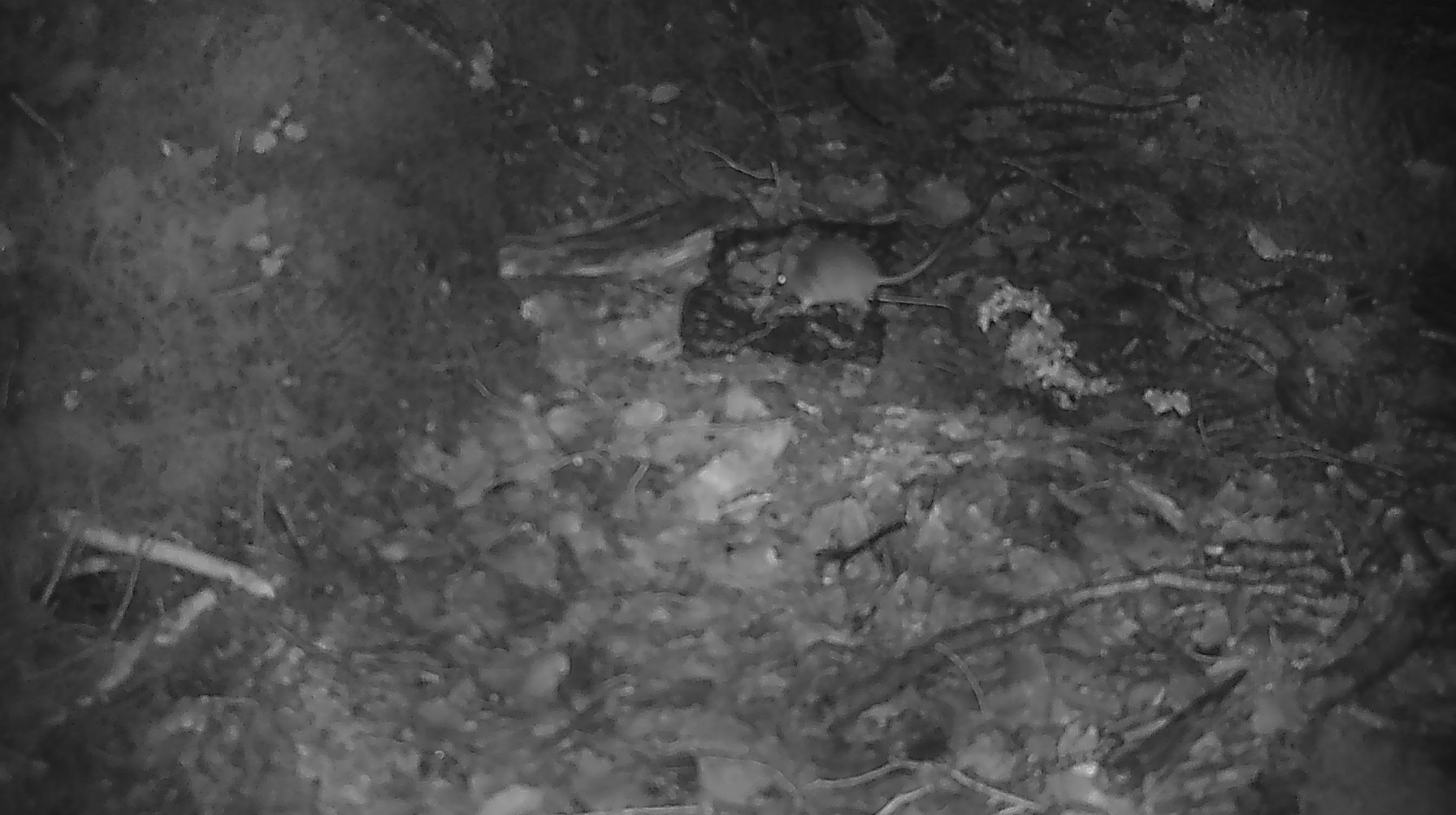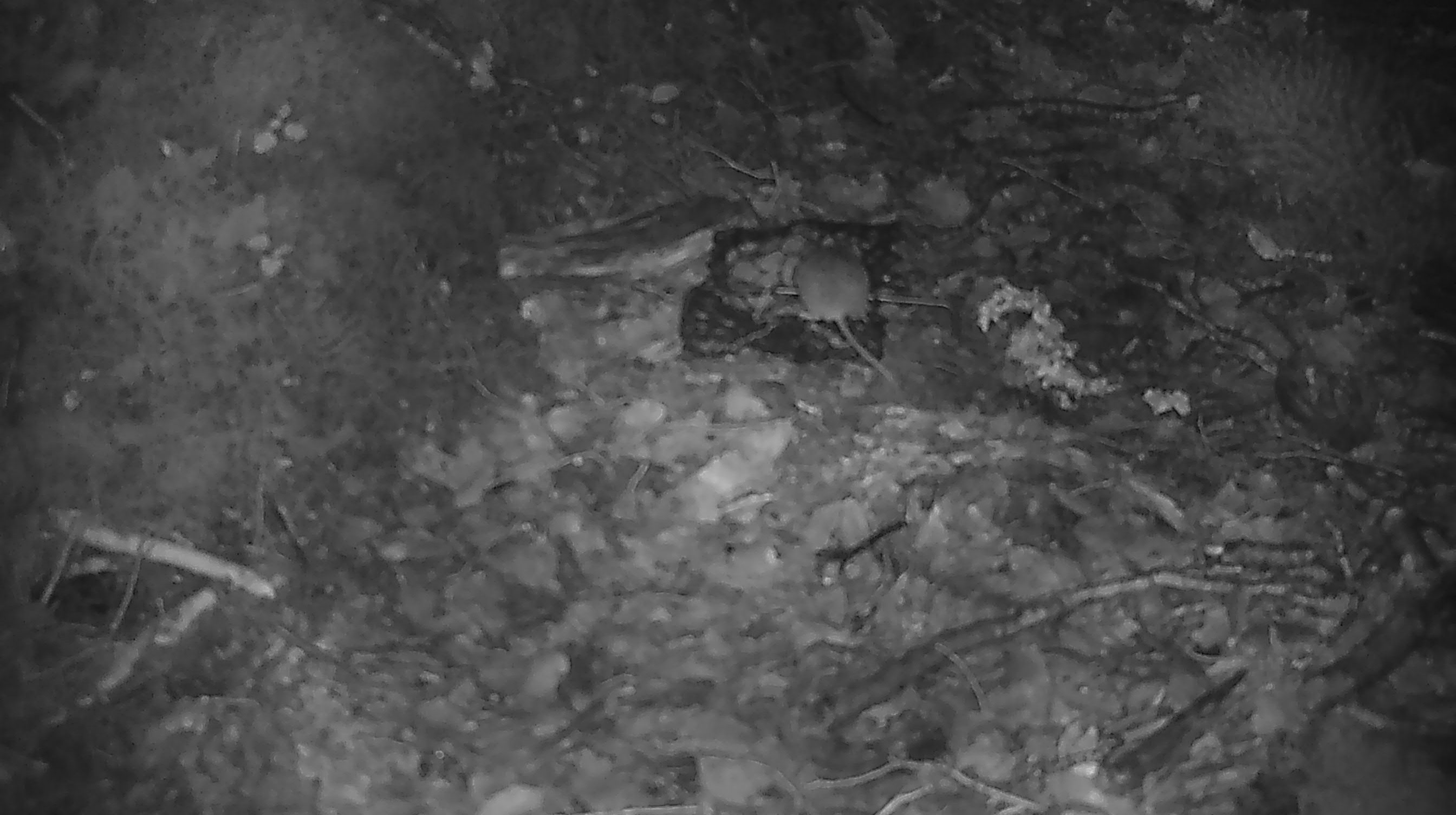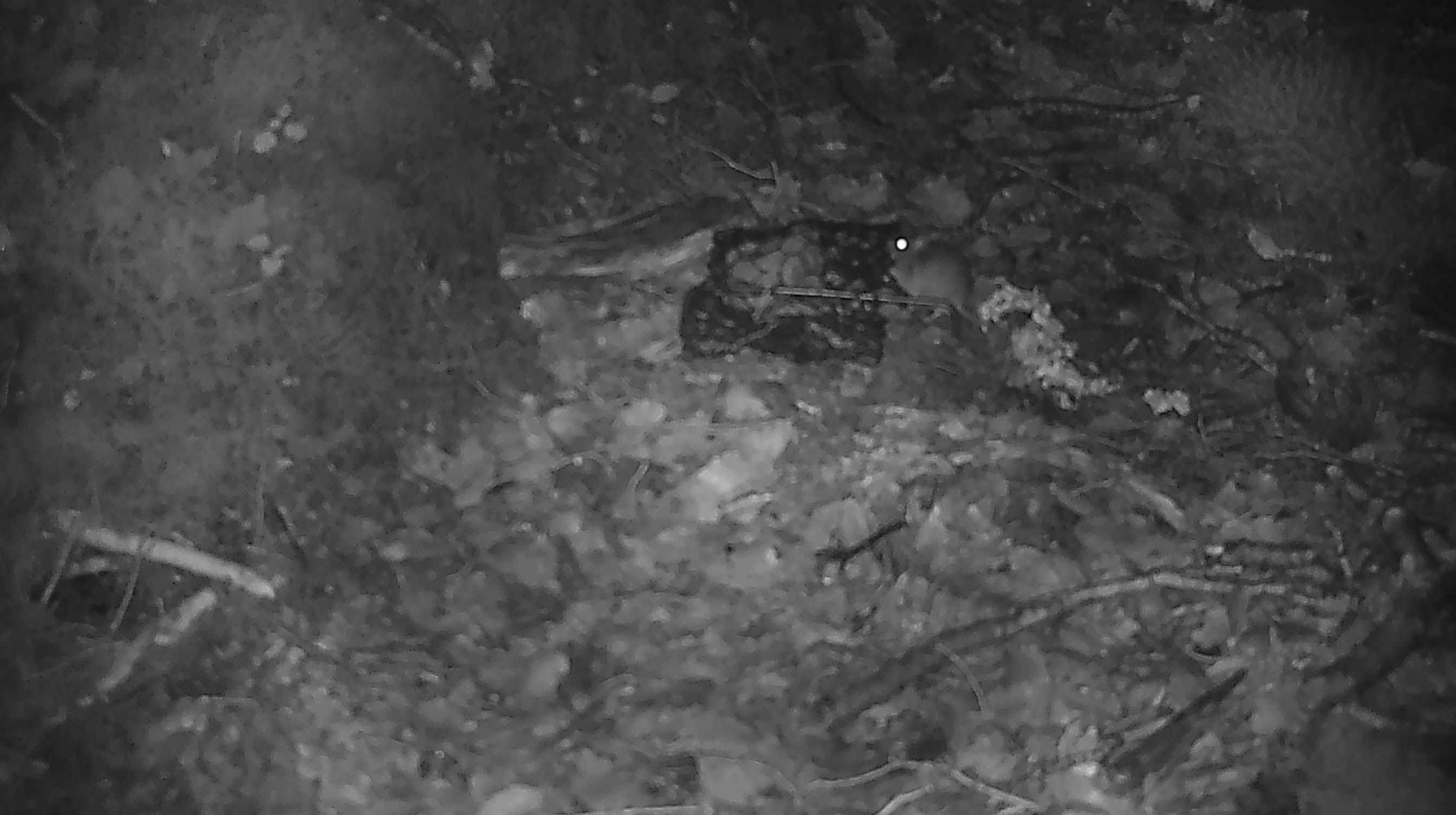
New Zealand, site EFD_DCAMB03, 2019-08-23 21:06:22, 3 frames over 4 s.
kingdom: Animalia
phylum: Chordata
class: Mammalia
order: Rodentia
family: Muridae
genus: Mus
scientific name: Mus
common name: mouse